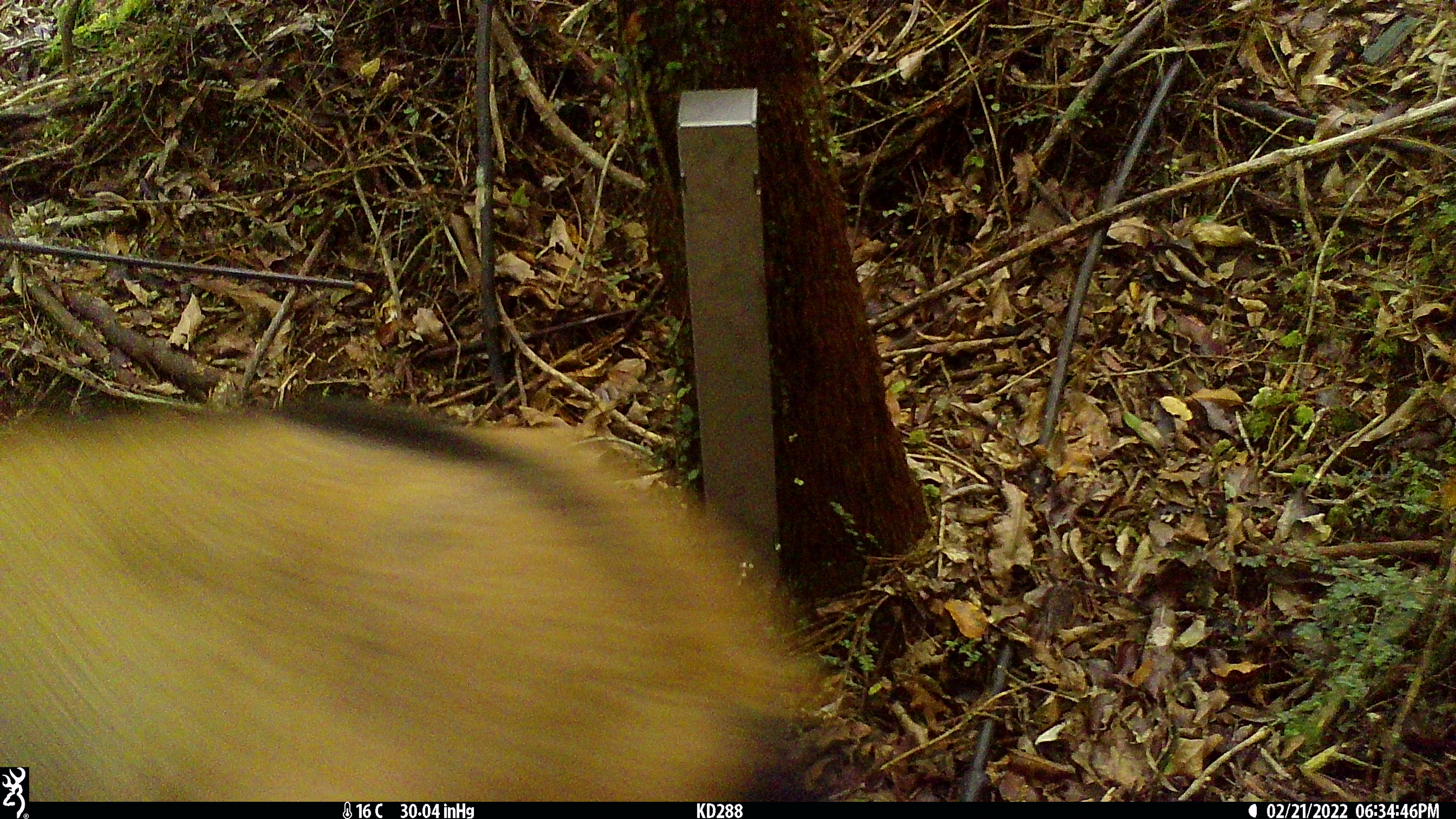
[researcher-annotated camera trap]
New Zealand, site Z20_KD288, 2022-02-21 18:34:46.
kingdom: Animalia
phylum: Chordata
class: Mammalia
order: Artiodactyla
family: Bovidae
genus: Rupicapra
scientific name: Rupicapra rupicapra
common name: alpine chamois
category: chamois